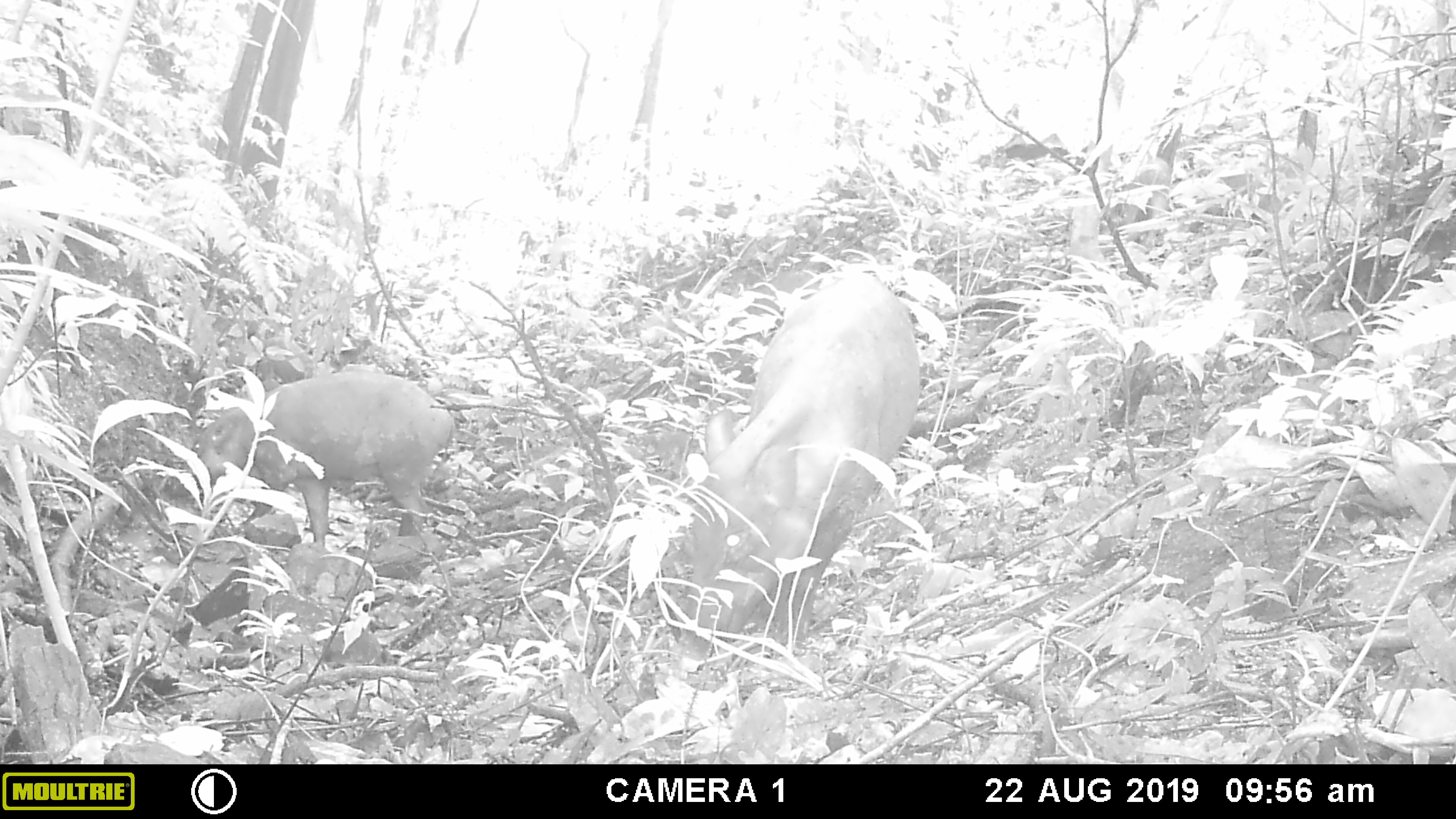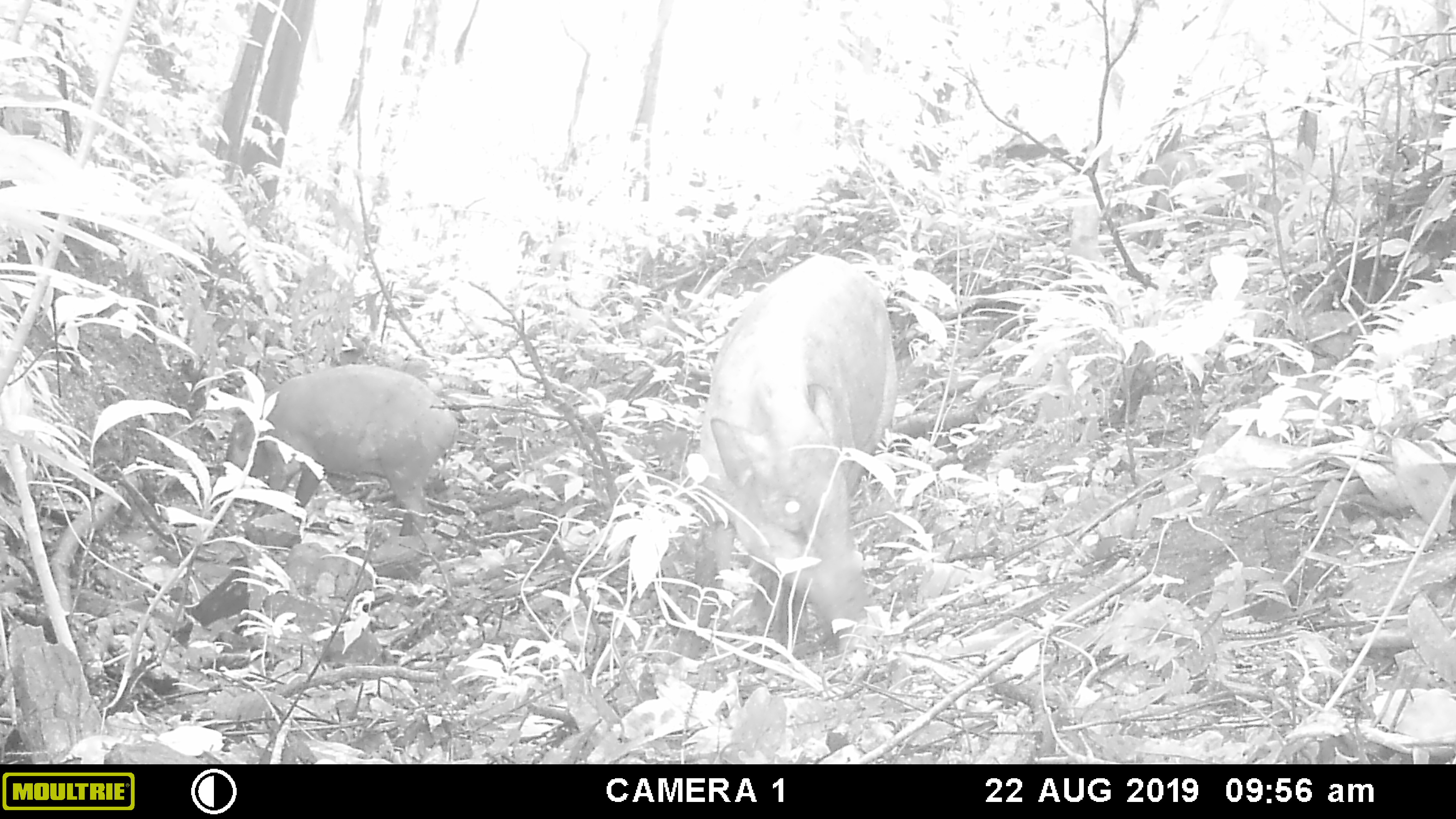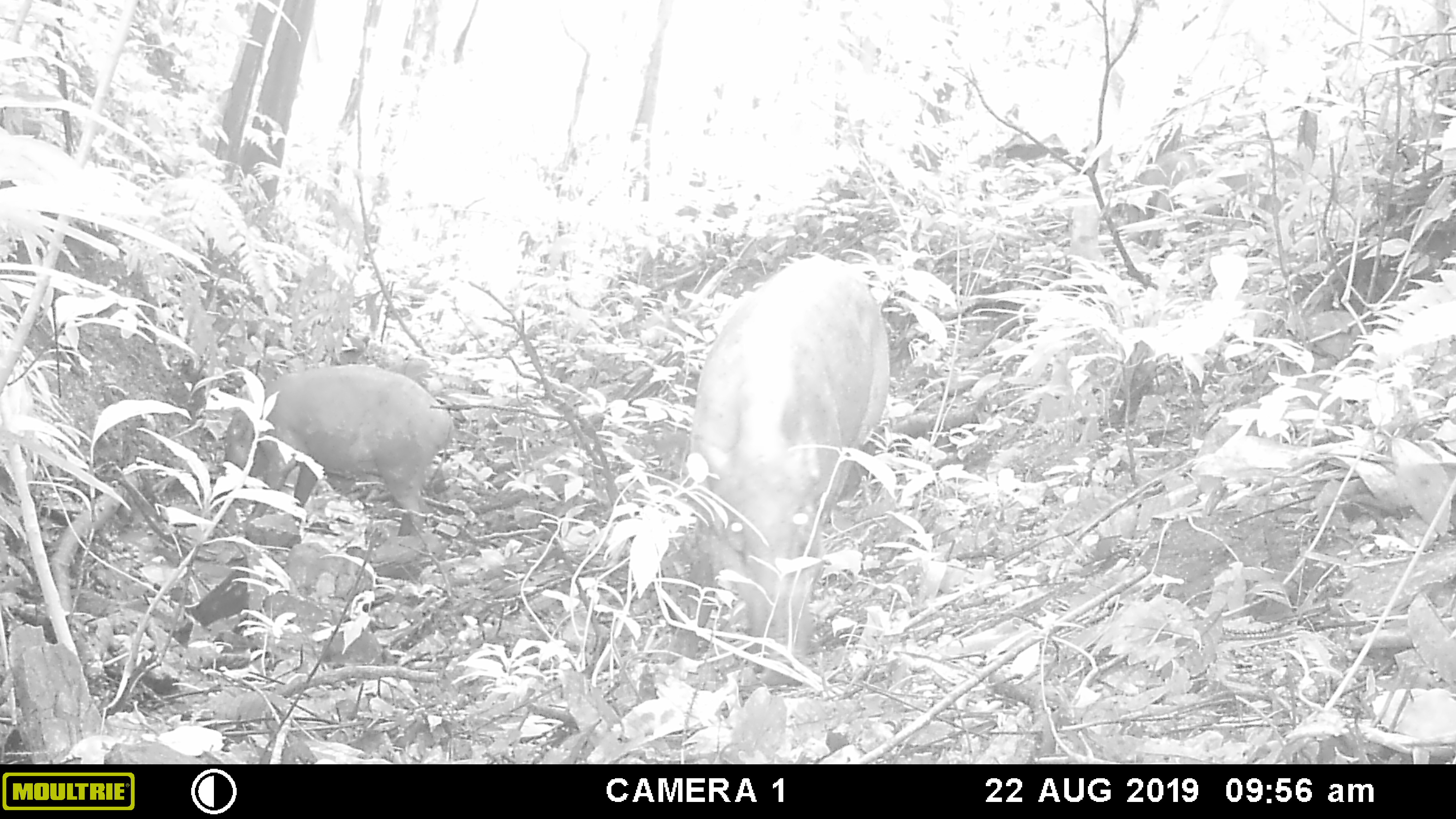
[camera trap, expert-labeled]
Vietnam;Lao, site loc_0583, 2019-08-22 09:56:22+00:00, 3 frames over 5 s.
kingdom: Animalia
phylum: Chordata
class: Mammalia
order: Artiodactyla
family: Suidae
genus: Sus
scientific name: Sus scrofa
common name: eurasian wild pig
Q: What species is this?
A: Eurasian wild pig (Sus scrofa).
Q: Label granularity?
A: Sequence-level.